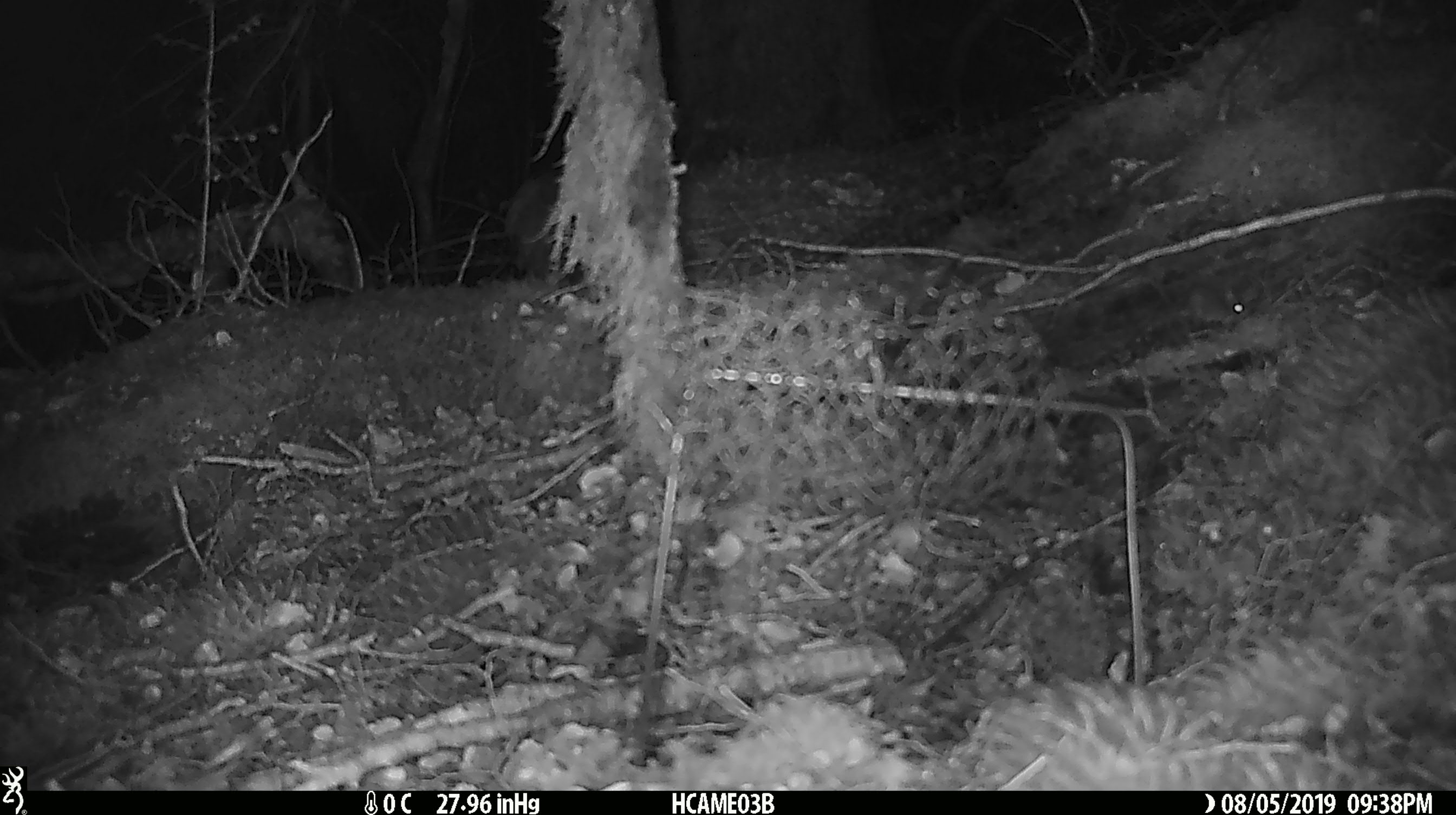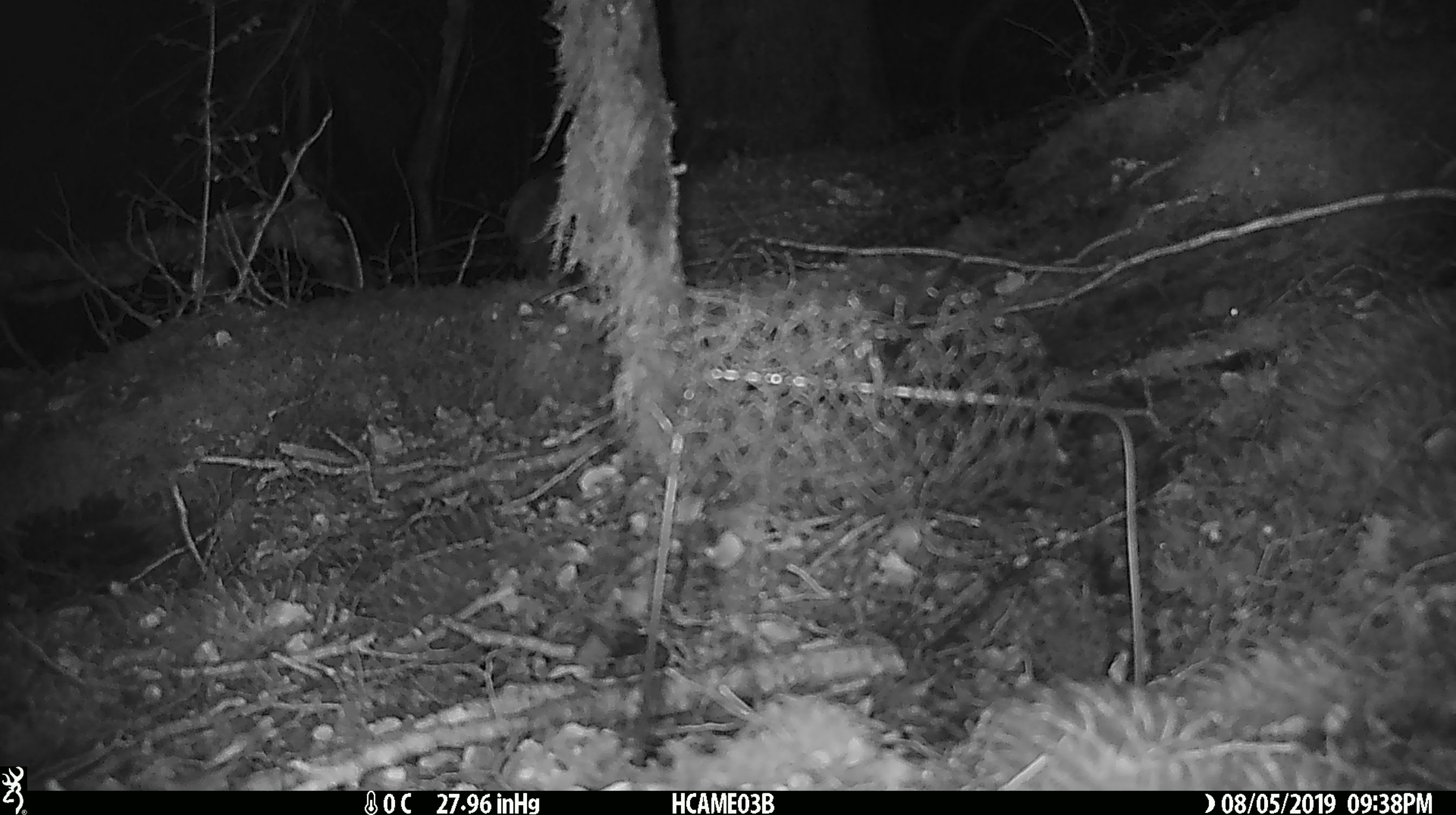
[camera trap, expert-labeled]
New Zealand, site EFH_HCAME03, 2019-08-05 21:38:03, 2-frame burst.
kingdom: Animalia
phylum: Chordata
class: Mammalia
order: Rodentia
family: Muridae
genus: Mus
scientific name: Mus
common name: mouse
Mouse (Mus).